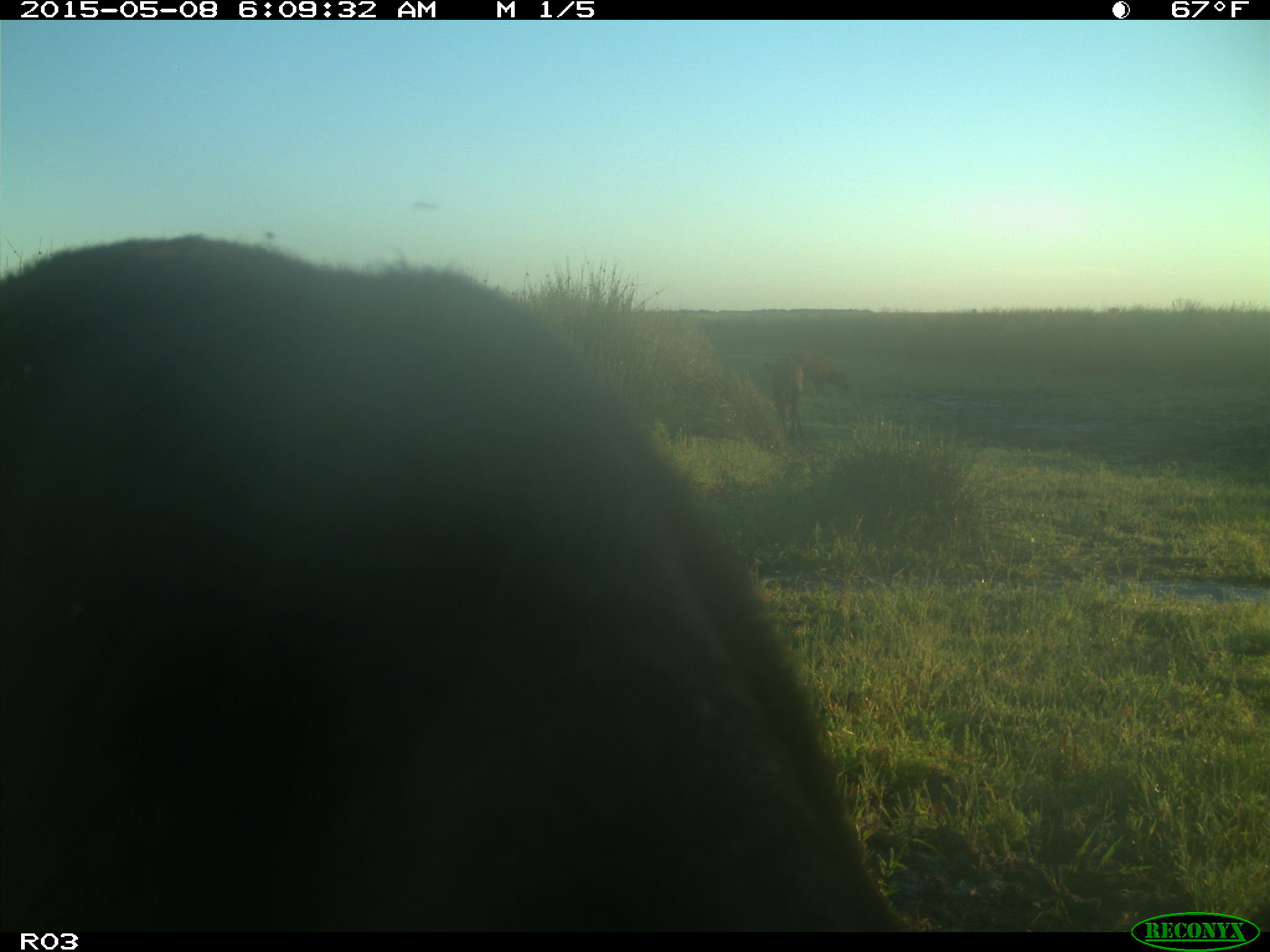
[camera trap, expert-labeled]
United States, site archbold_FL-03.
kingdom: Animalia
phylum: Chordata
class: Mammalia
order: Artiodactyla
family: Bovidae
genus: Bos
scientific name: Bos taurus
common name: domestic cow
Bos taurus (domestic cow).